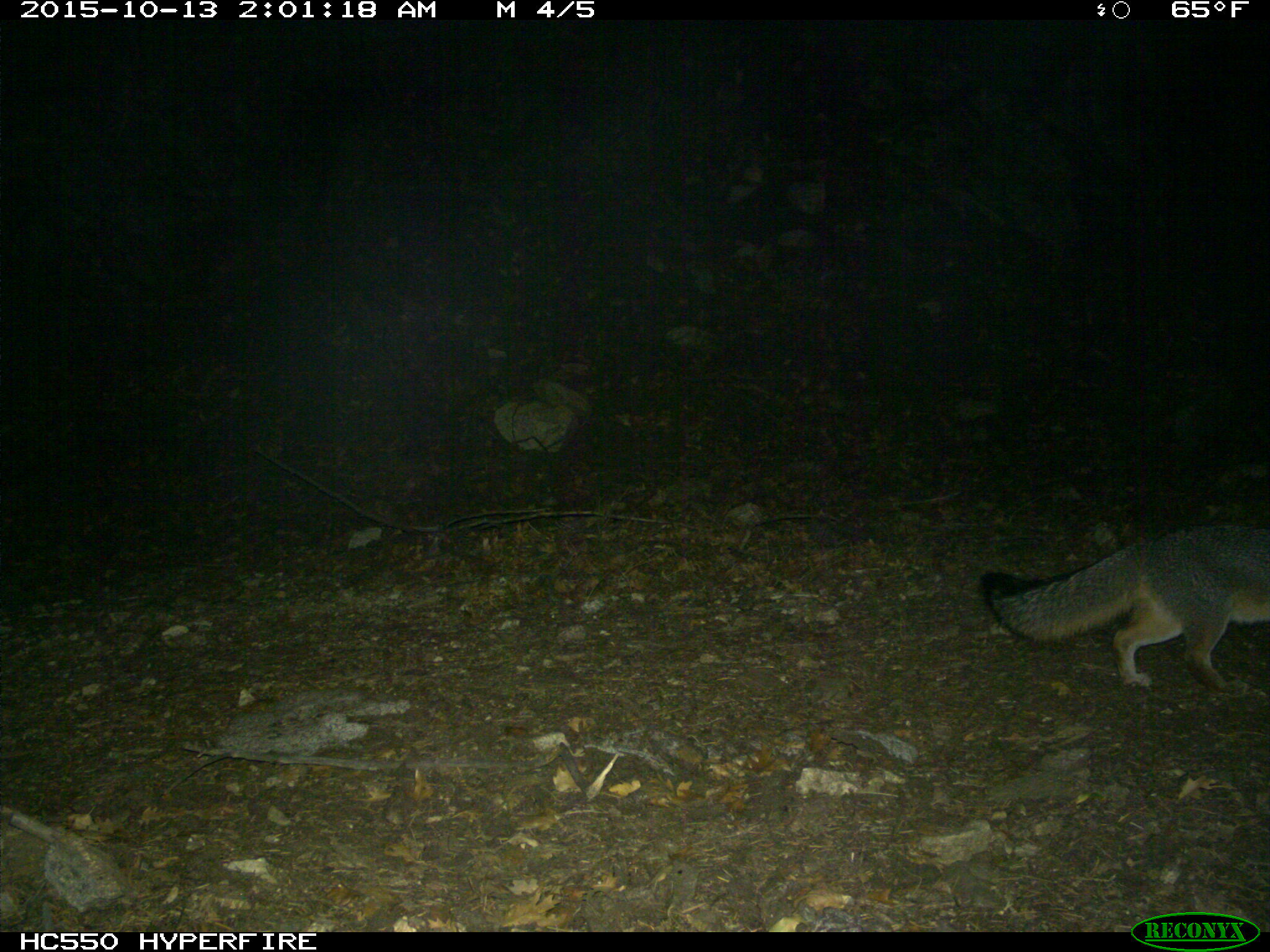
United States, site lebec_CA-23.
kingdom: Animalia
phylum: Chordata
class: Mammalia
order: Carnivora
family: Canidae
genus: Urocyon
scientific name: Urocyon cinereoargenteus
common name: gray fox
Urocyon cinereoargenteus (gray fox).